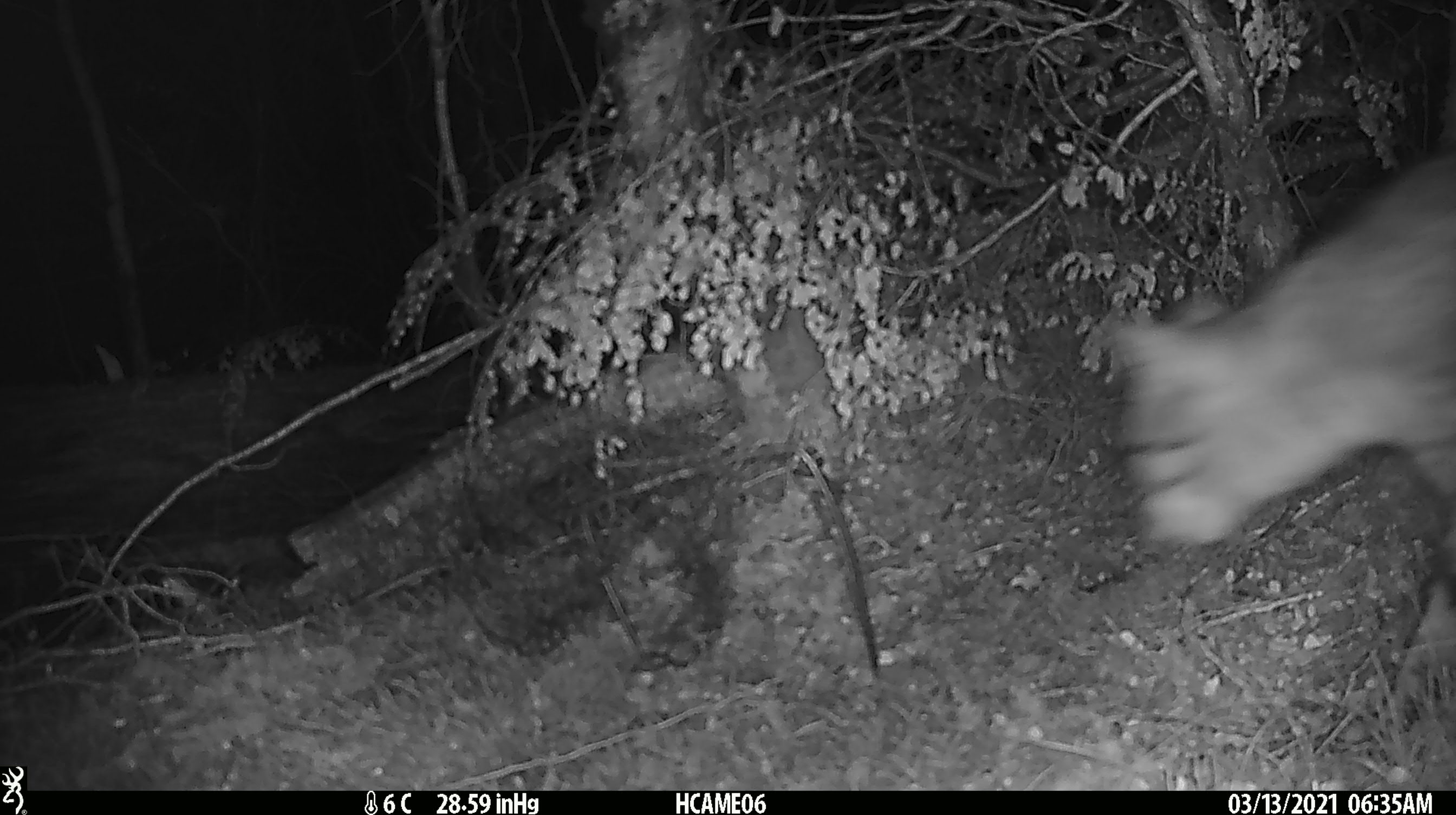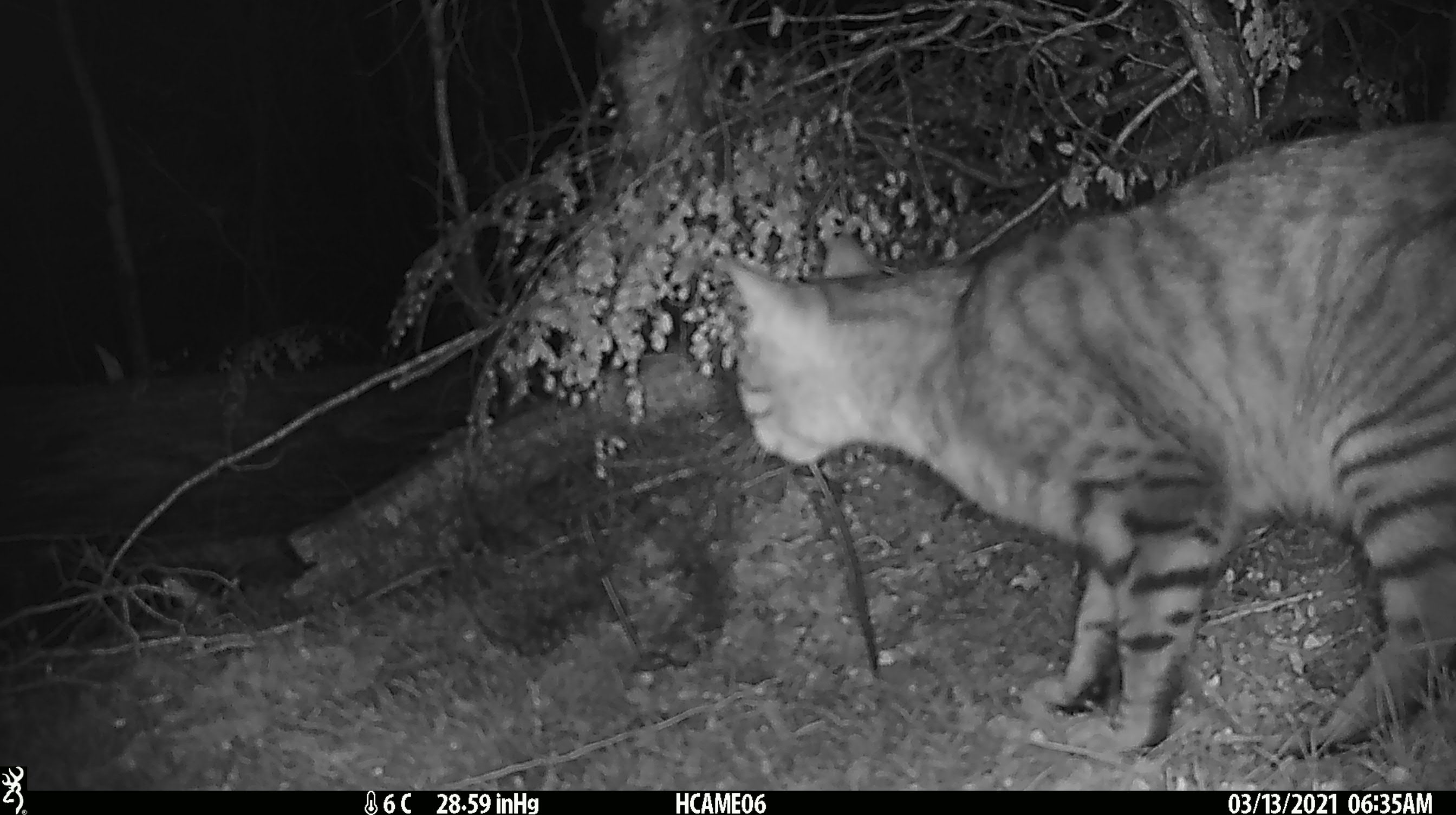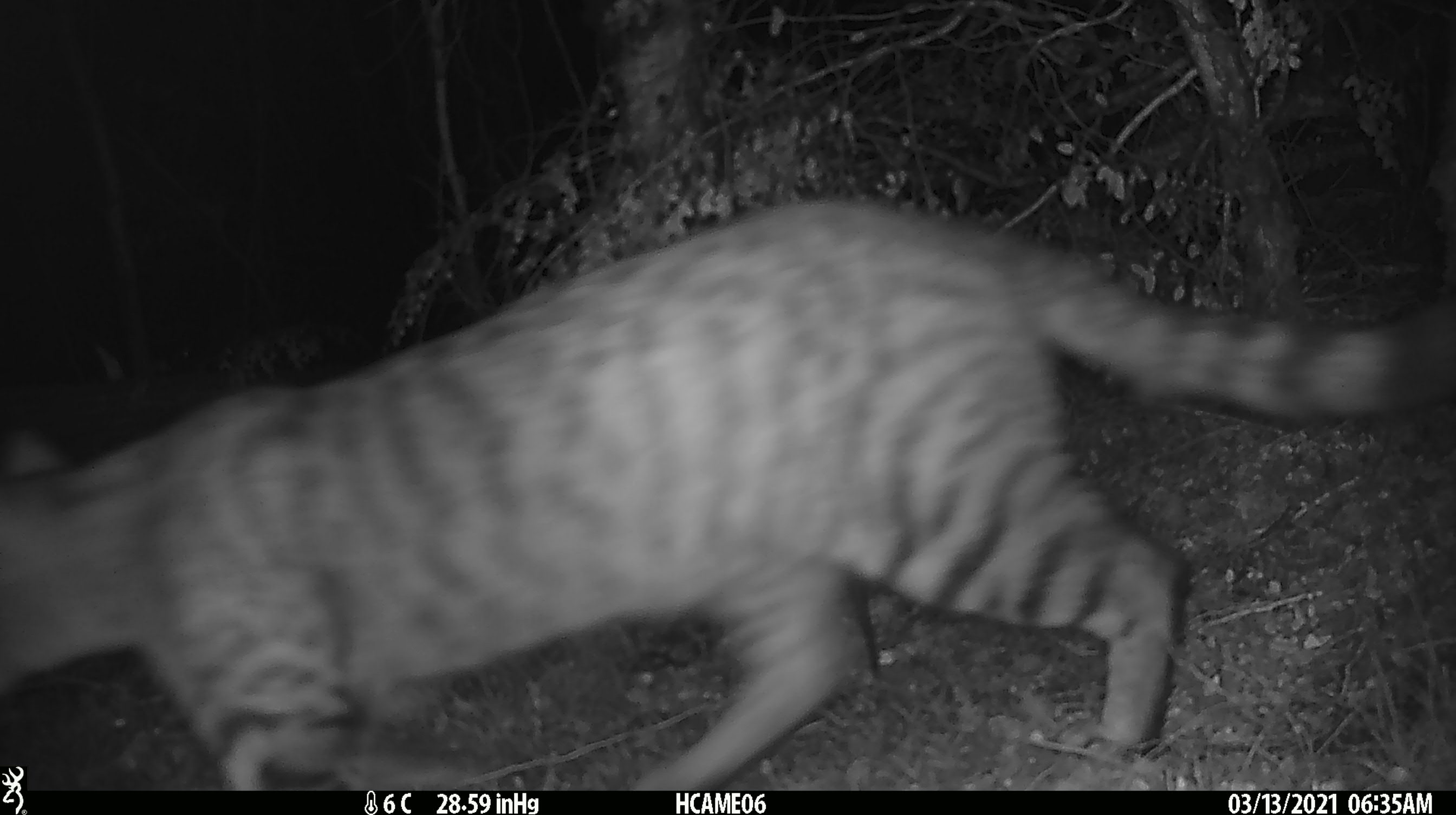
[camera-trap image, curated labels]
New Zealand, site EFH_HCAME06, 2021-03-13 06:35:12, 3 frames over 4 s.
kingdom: Animalia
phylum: Chordata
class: Mammalia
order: Carnivora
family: Felidae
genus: Felis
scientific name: Felis catus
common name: domestic cat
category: cat